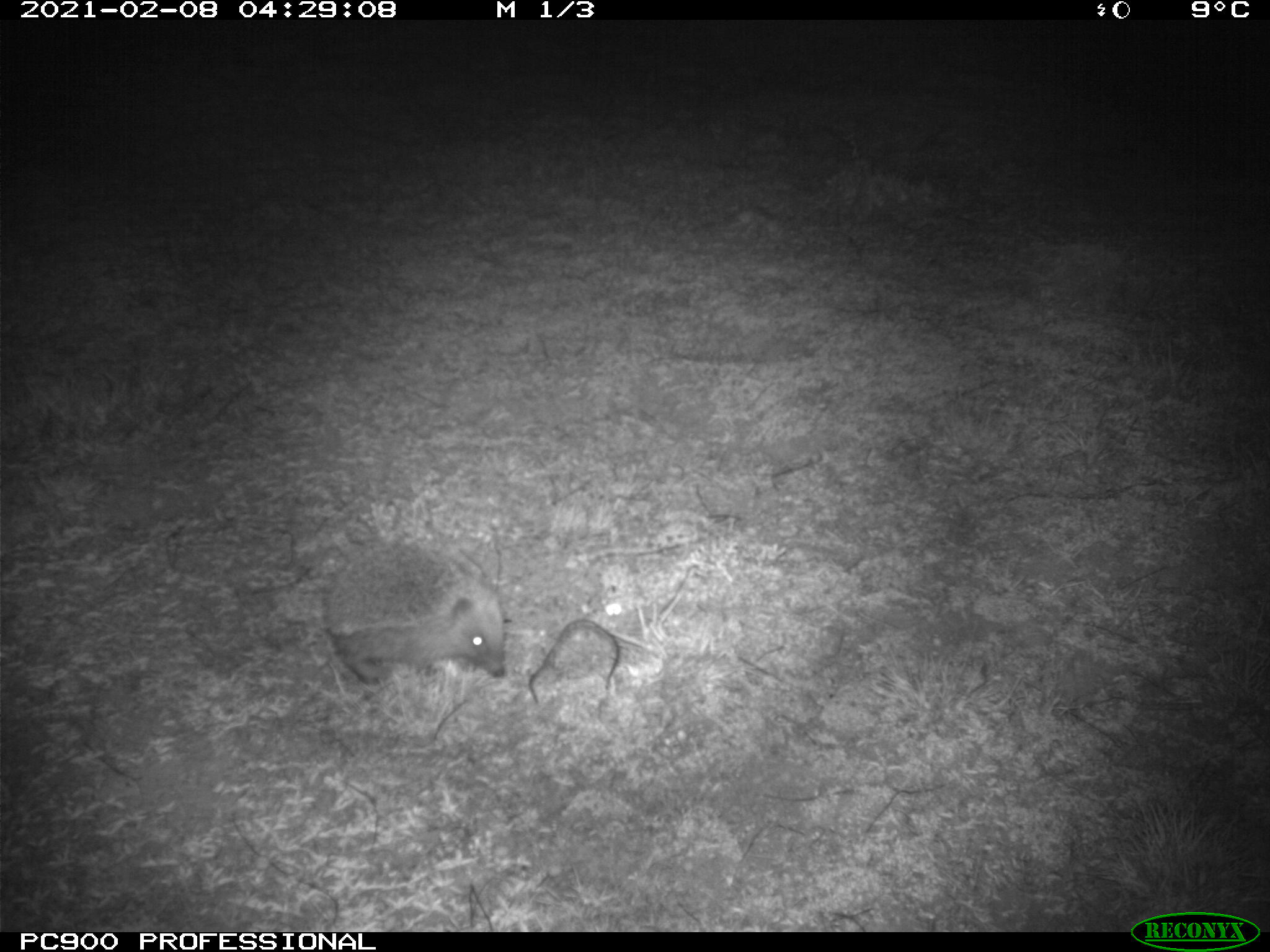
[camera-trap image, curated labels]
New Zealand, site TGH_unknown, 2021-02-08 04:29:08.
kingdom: Animalia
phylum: Chordata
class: Mammalia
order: Eulipotyphla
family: Erinaceidae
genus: Erinaceus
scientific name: Erinaceus europaeus europaeus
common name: european hedgehog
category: hedgehog